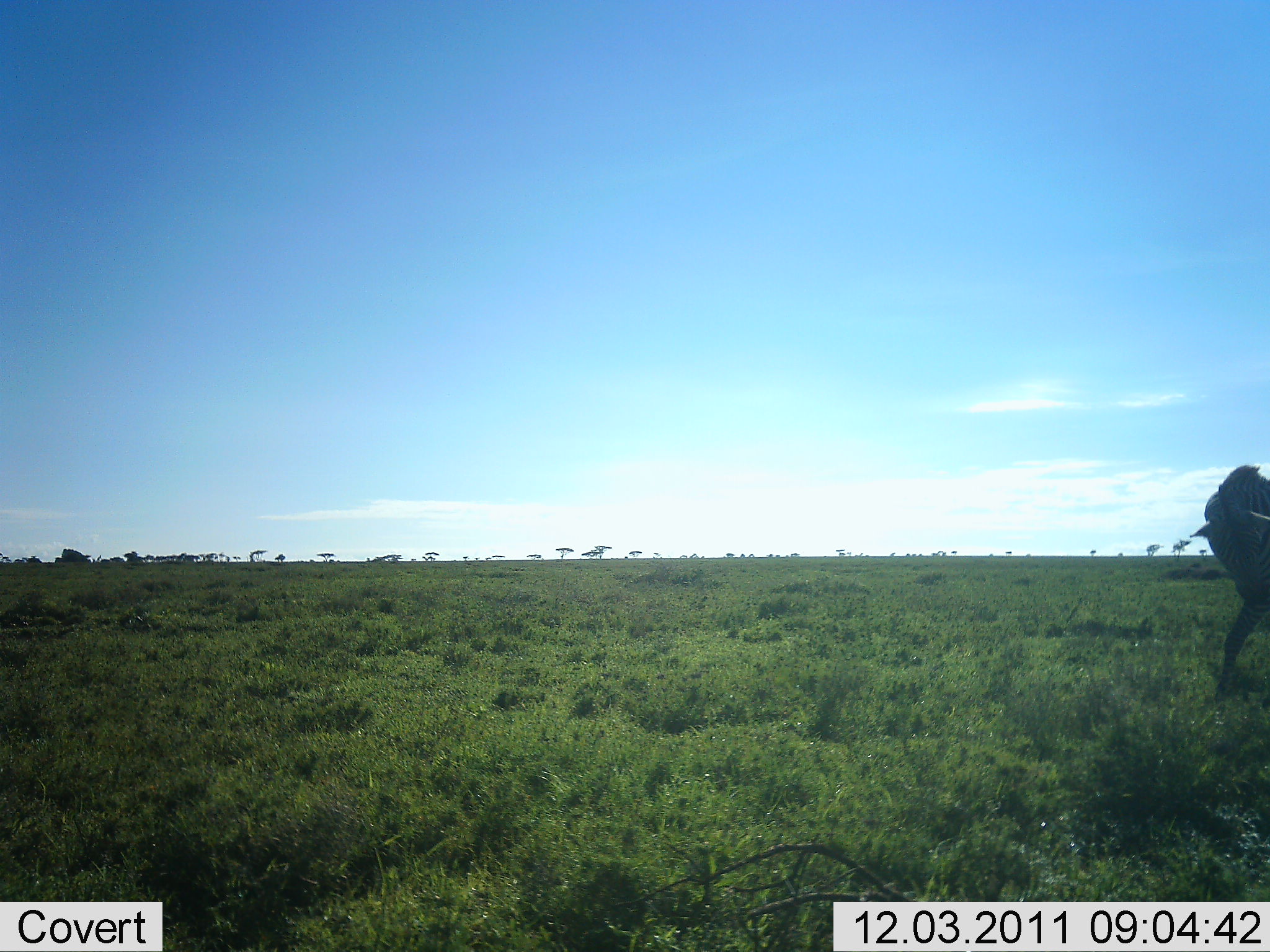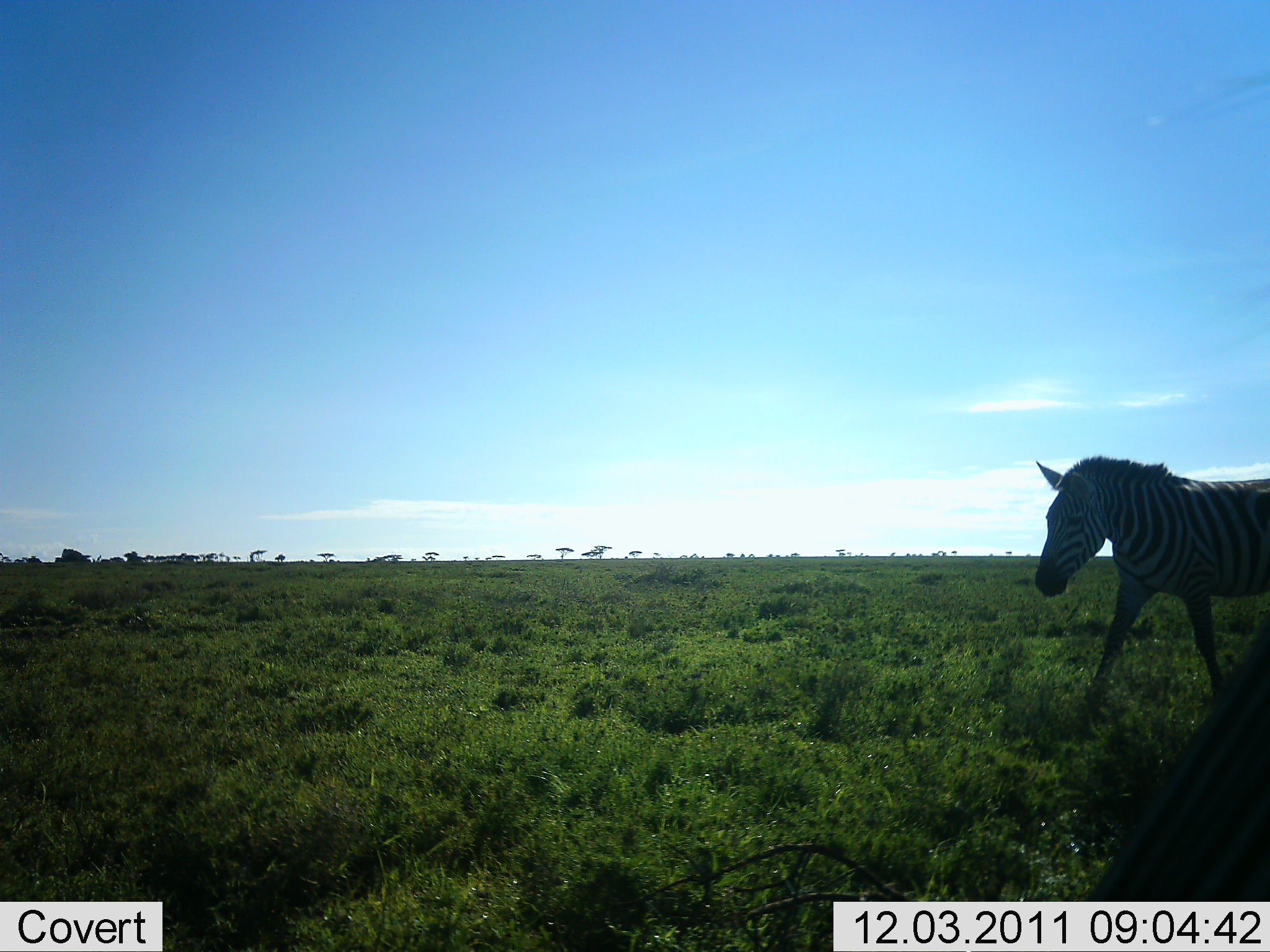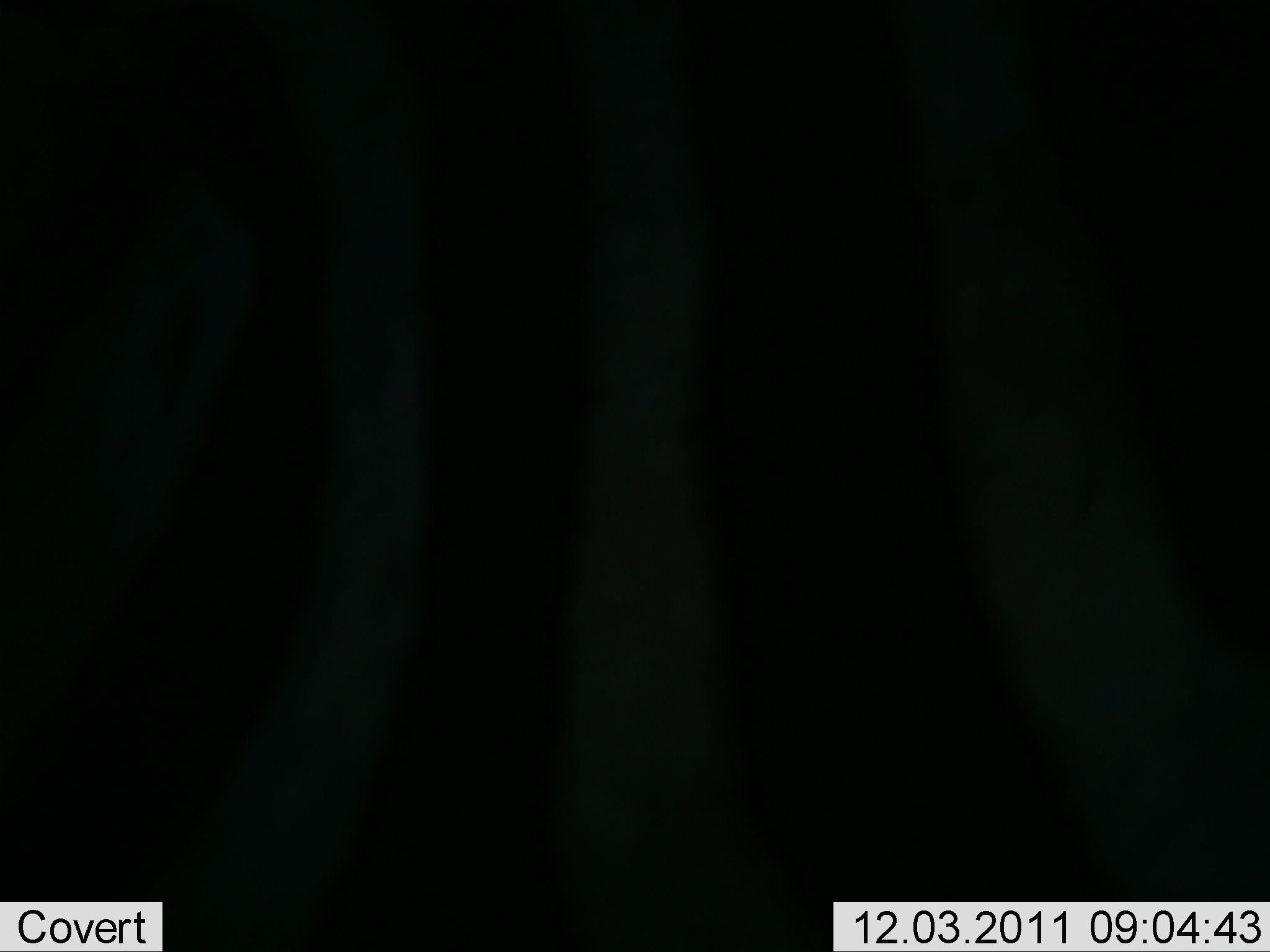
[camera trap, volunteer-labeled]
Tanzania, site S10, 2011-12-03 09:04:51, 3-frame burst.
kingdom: Animalia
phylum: Chordata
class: Mammalia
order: Perissodactyla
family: Equidae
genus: Equus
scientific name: Equus quagga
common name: plains zebra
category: zebra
Zebra (plains zebra) (Equus quagga), count 1. Behavior (volunteer vote fractions): standing 15%, resting 0%, moving 92%, interacting 0%. Young present (vote fraction): 0%. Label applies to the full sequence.